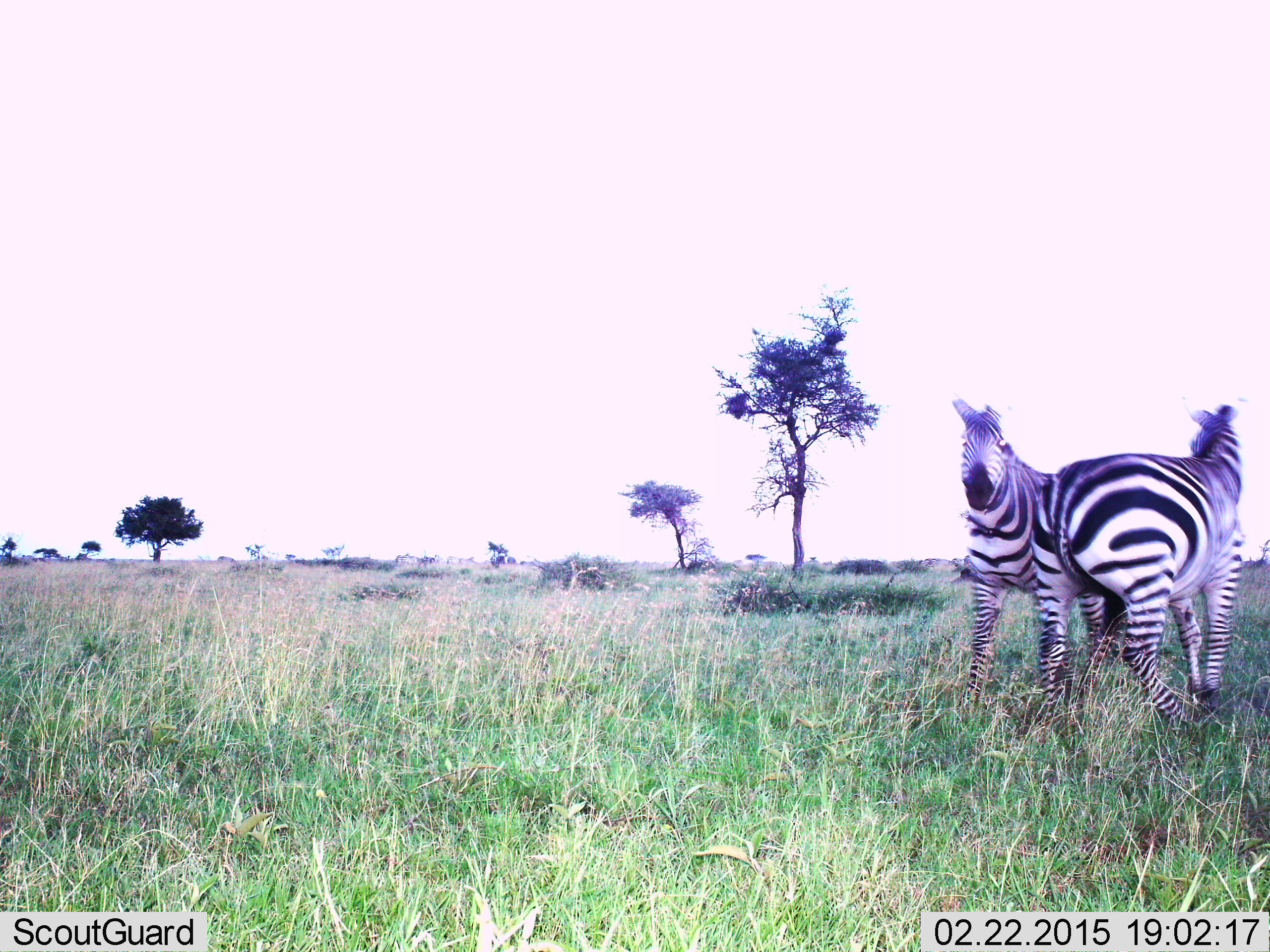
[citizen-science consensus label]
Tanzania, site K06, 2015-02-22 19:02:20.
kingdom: Animalia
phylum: Chordata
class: Mammalia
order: Perissodactyla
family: Equidae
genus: Equus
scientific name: Equus quagga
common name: plains zebra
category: zebra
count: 2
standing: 89%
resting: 0%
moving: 0%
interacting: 33%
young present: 0%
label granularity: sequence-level